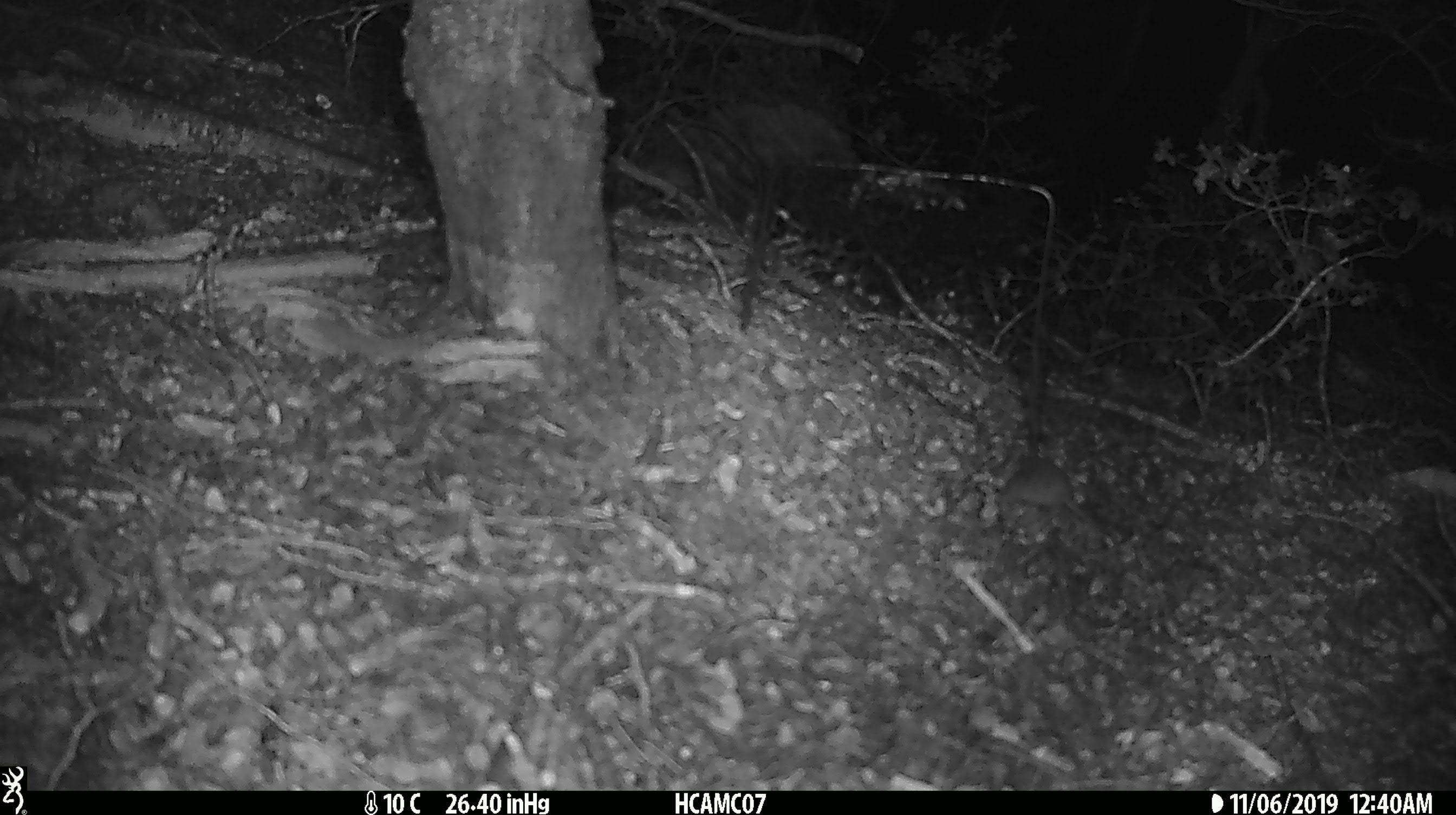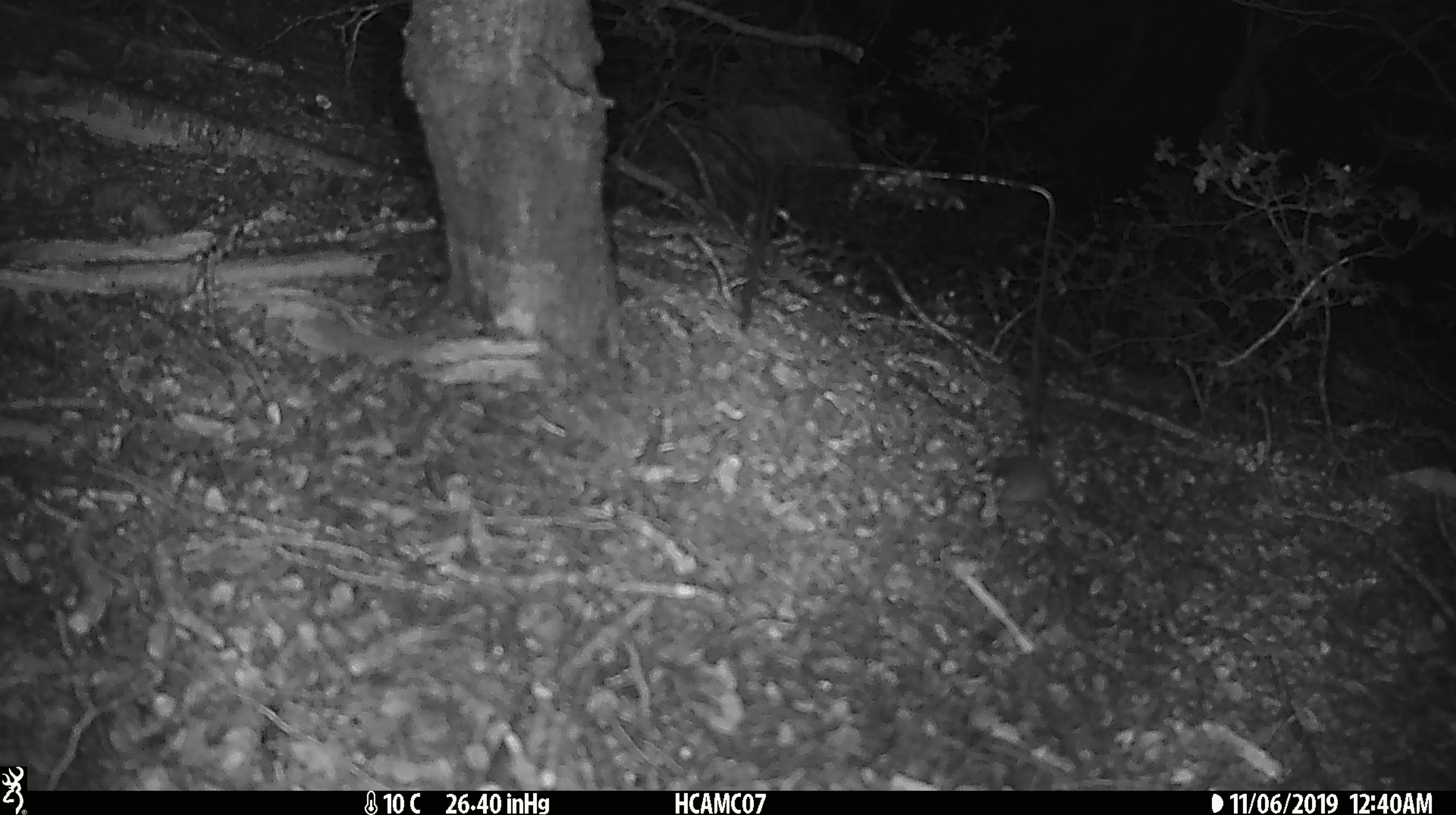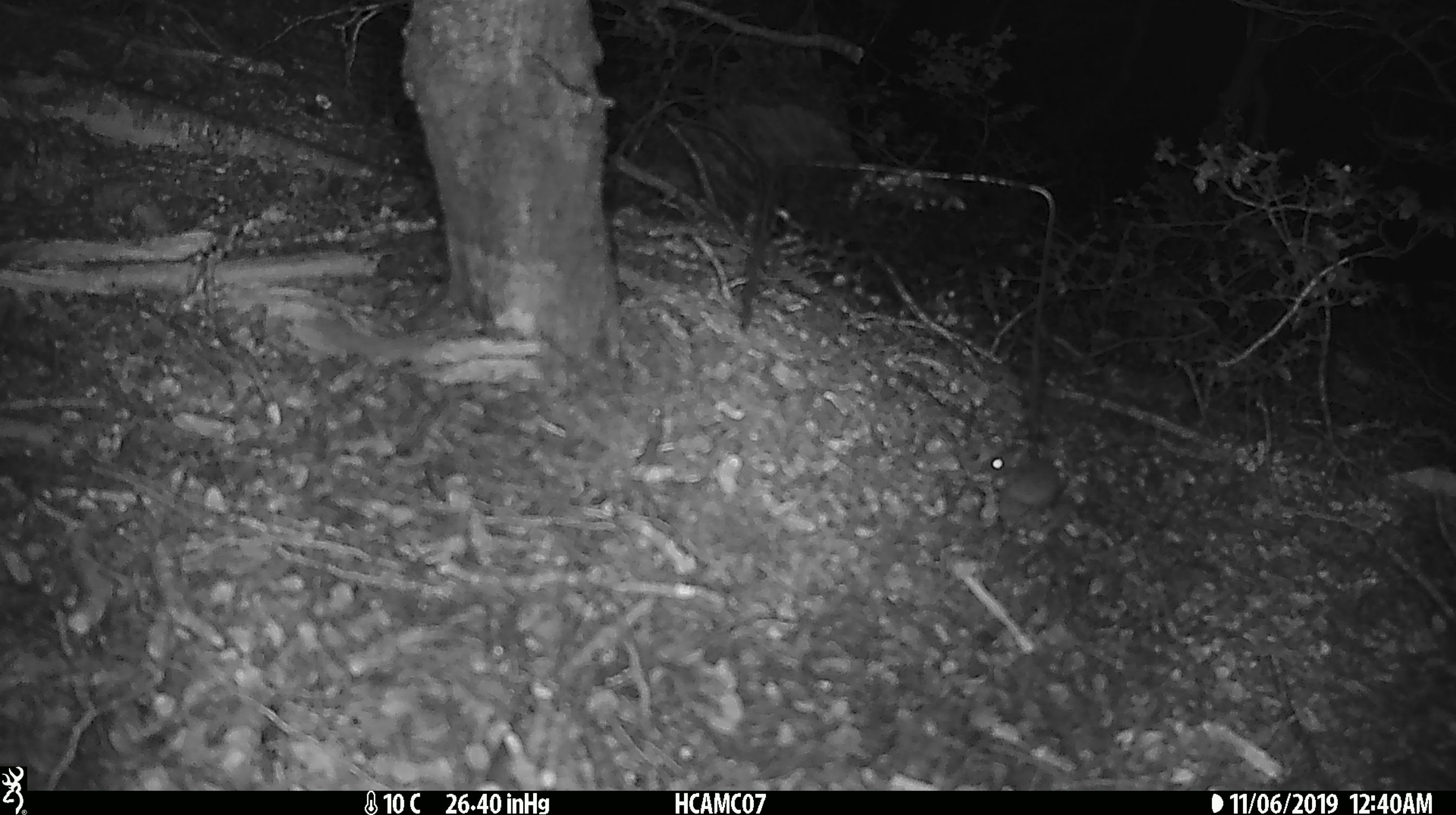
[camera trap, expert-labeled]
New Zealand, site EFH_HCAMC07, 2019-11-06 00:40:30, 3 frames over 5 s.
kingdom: Animalia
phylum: Chordata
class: Mammalia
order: Rodentia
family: Muridae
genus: Mus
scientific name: Mus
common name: mouse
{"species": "mouse (Mus)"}